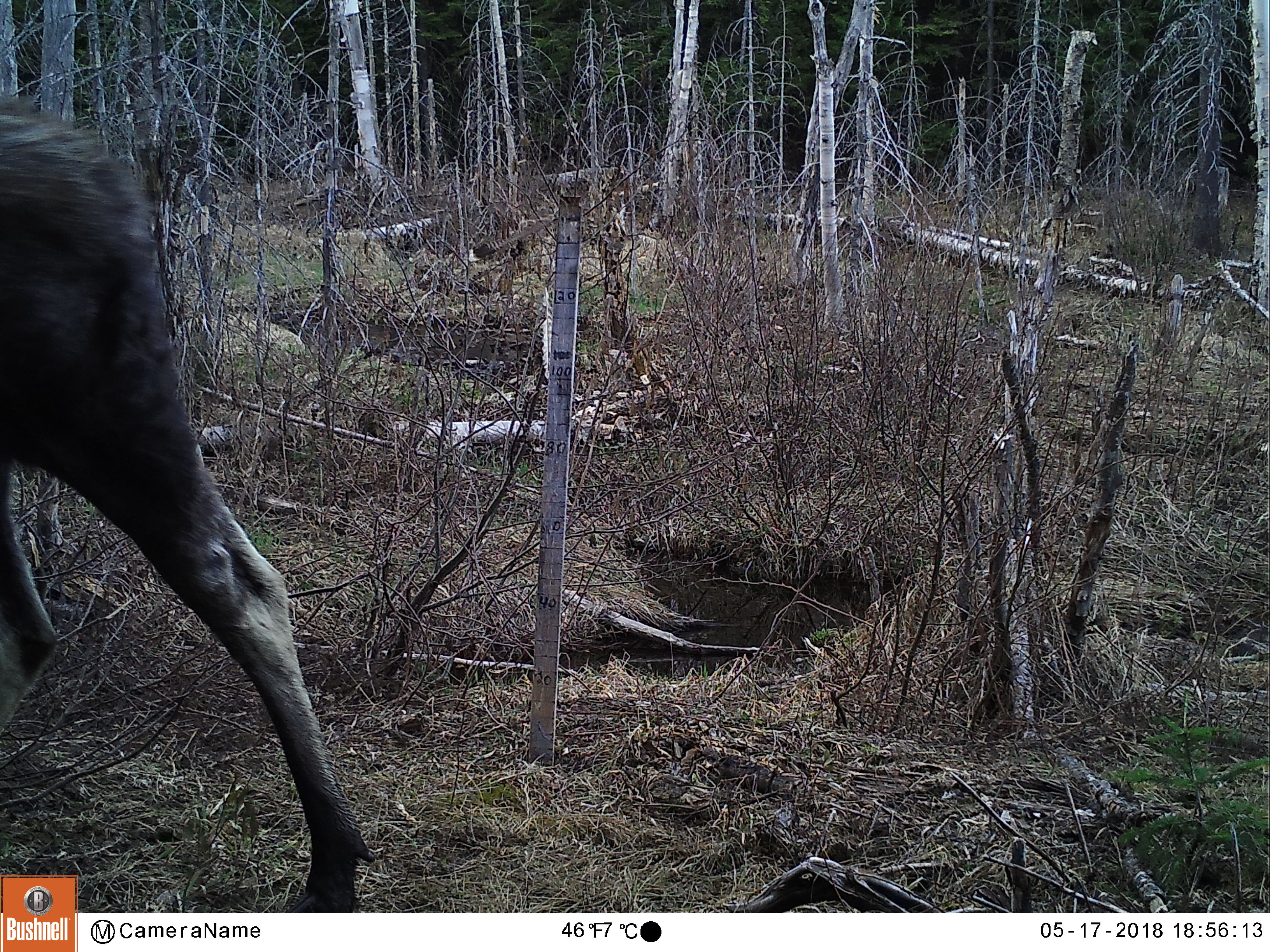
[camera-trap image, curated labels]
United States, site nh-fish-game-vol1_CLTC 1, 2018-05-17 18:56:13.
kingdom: Animalia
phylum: Chordata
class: Mammalia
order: Artiodactyla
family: Cervidae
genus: Alces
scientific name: Alces alces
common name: moose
Moose (Alces alces).